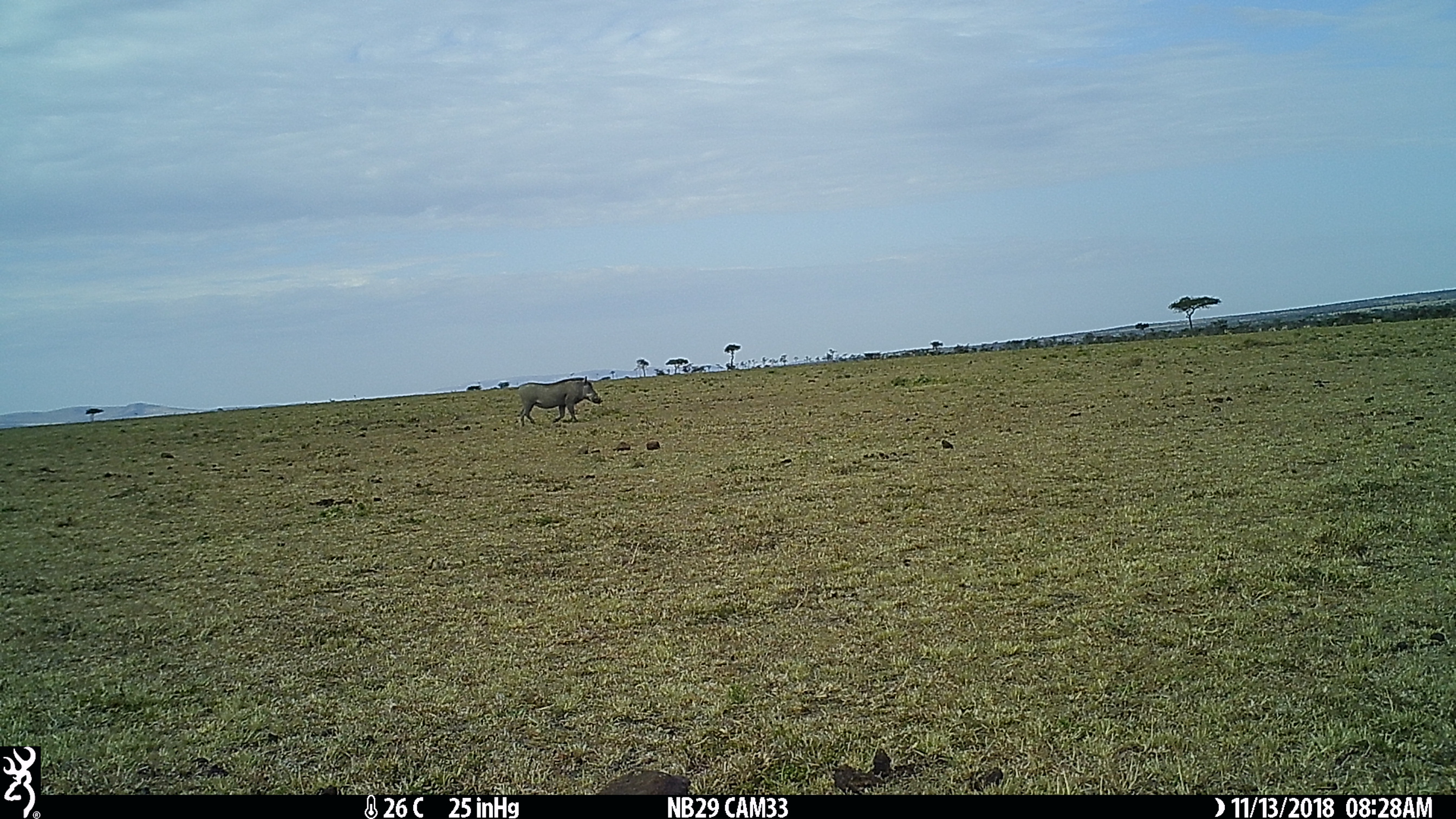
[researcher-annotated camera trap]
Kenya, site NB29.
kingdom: Animalia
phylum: Chordata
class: Mammalia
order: Artiodactyla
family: Suidae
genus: Phacochoerus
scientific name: Phacochoerus africanus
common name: common warthog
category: warthog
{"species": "warthog (common warthog) (Phacochoerus africanus)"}